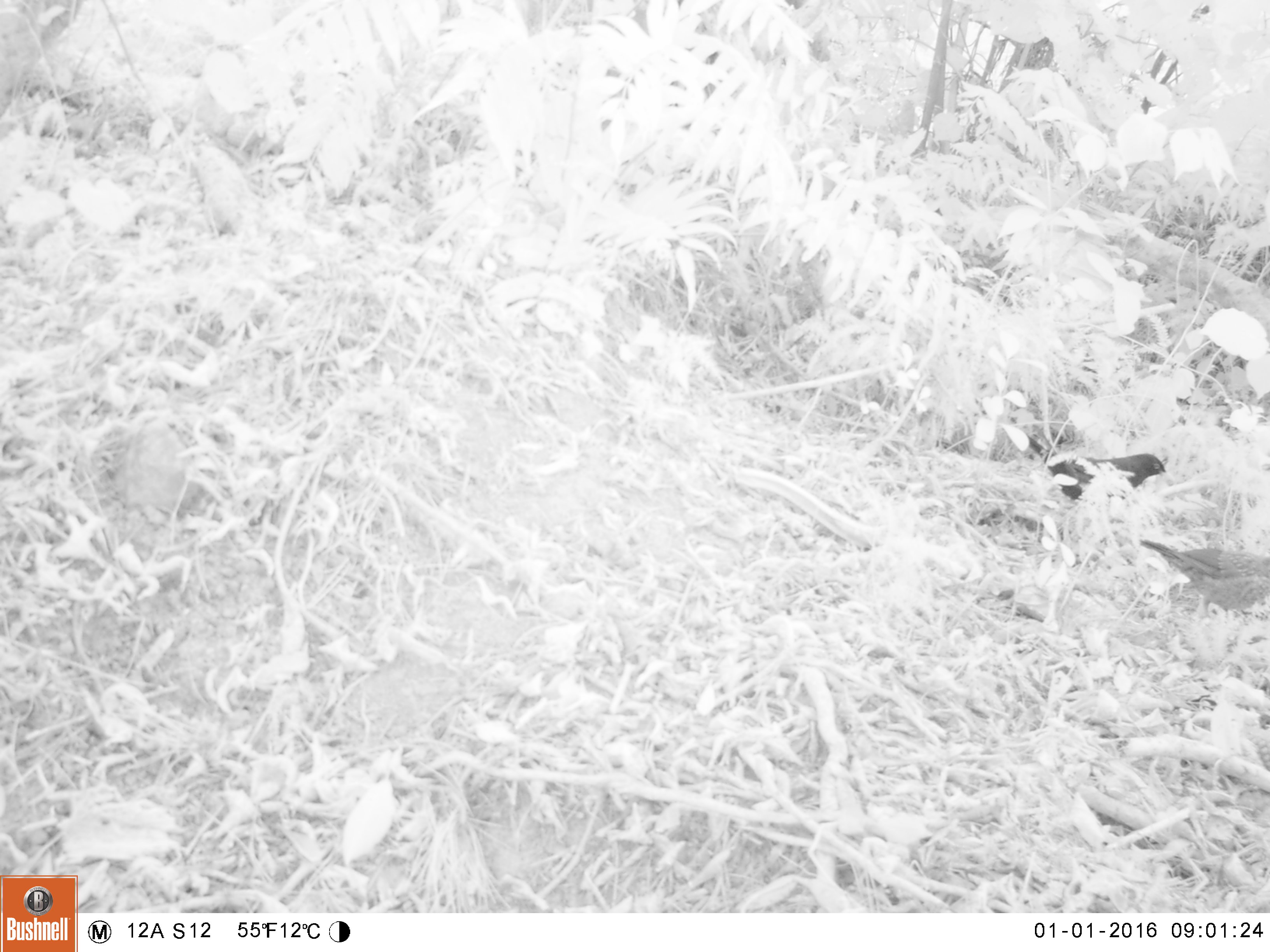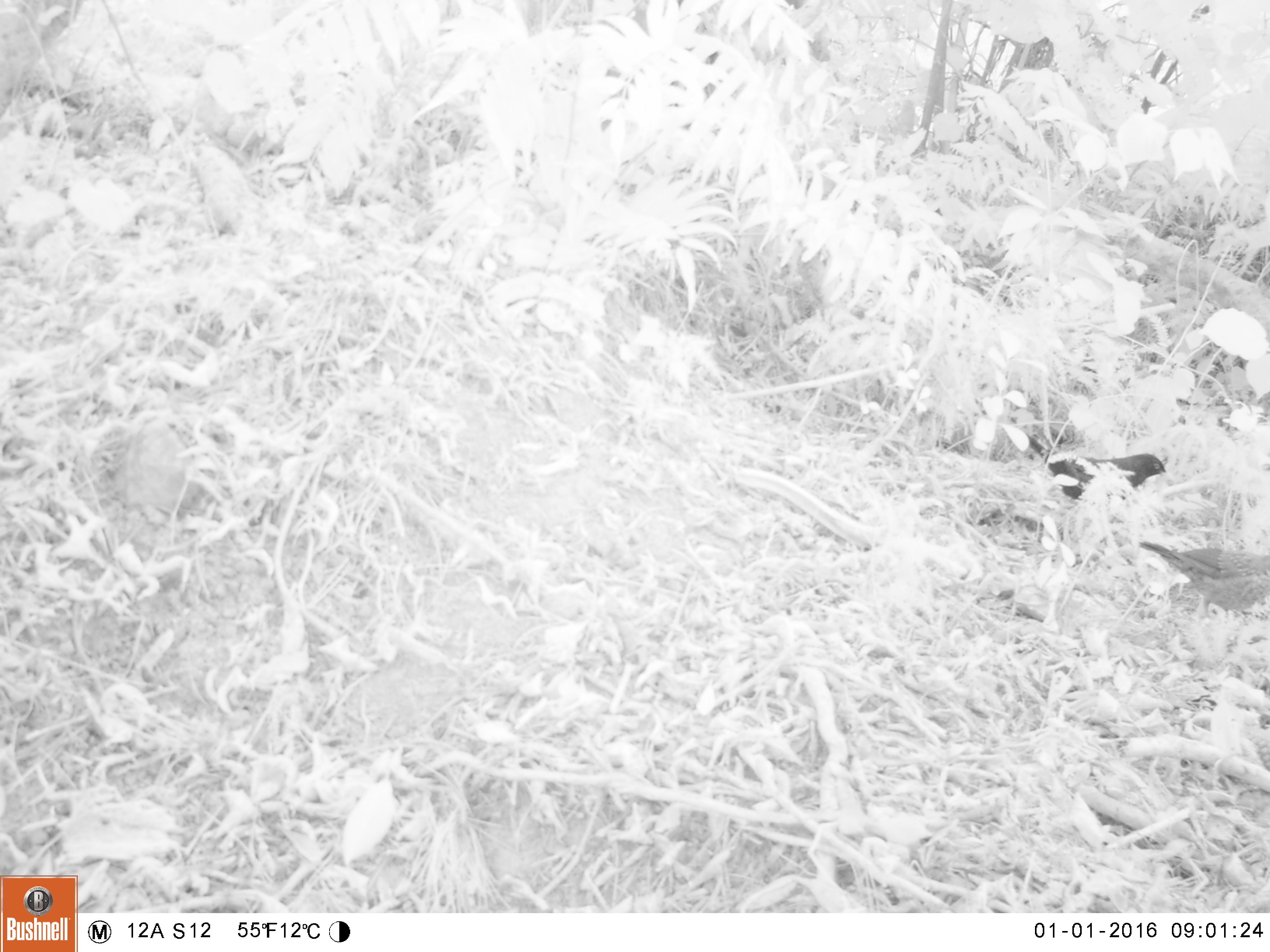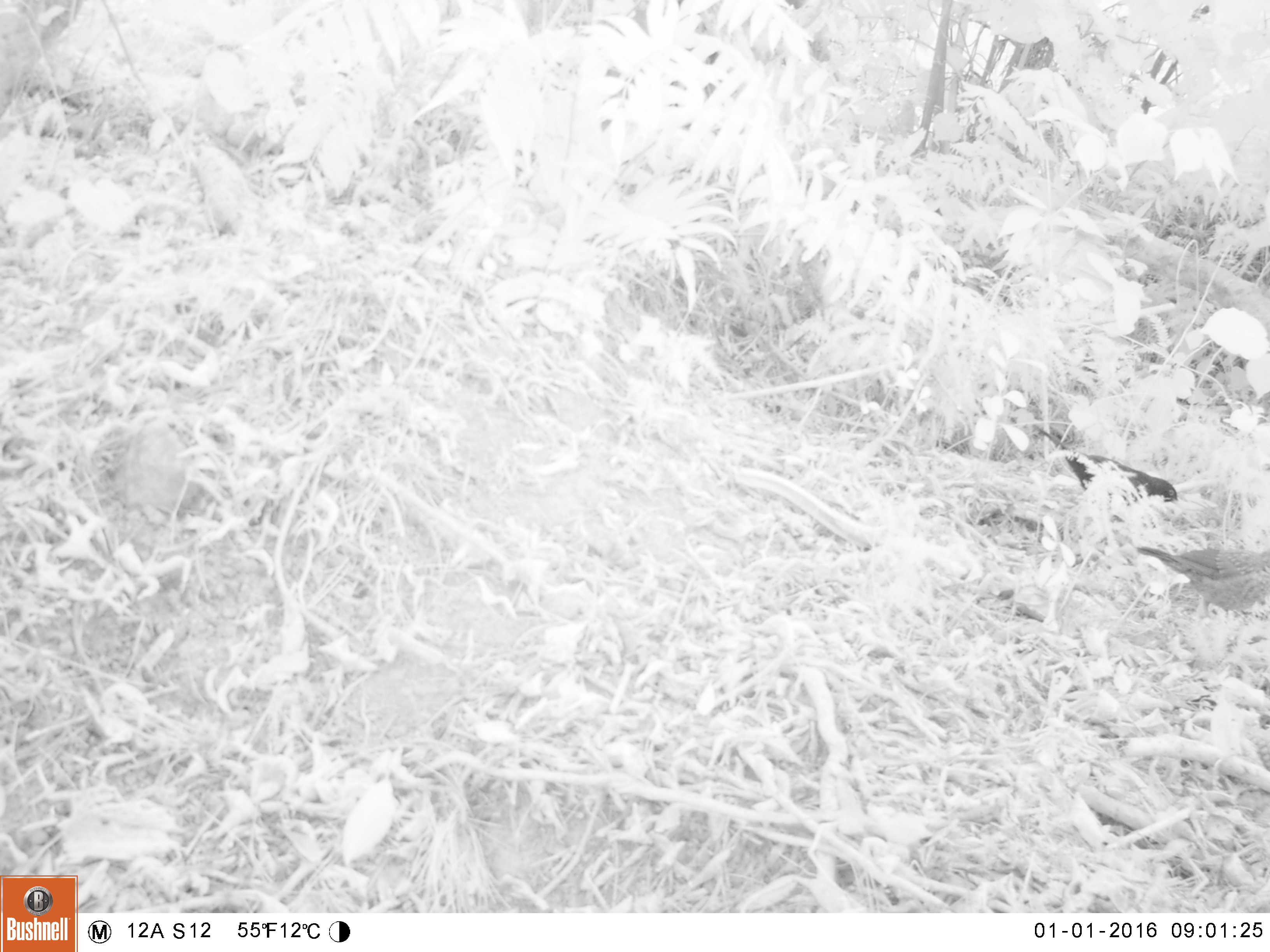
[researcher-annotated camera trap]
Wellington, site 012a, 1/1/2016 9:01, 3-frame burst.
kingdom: Animalia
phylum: Chordata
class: Aves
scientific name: Aves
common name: bird